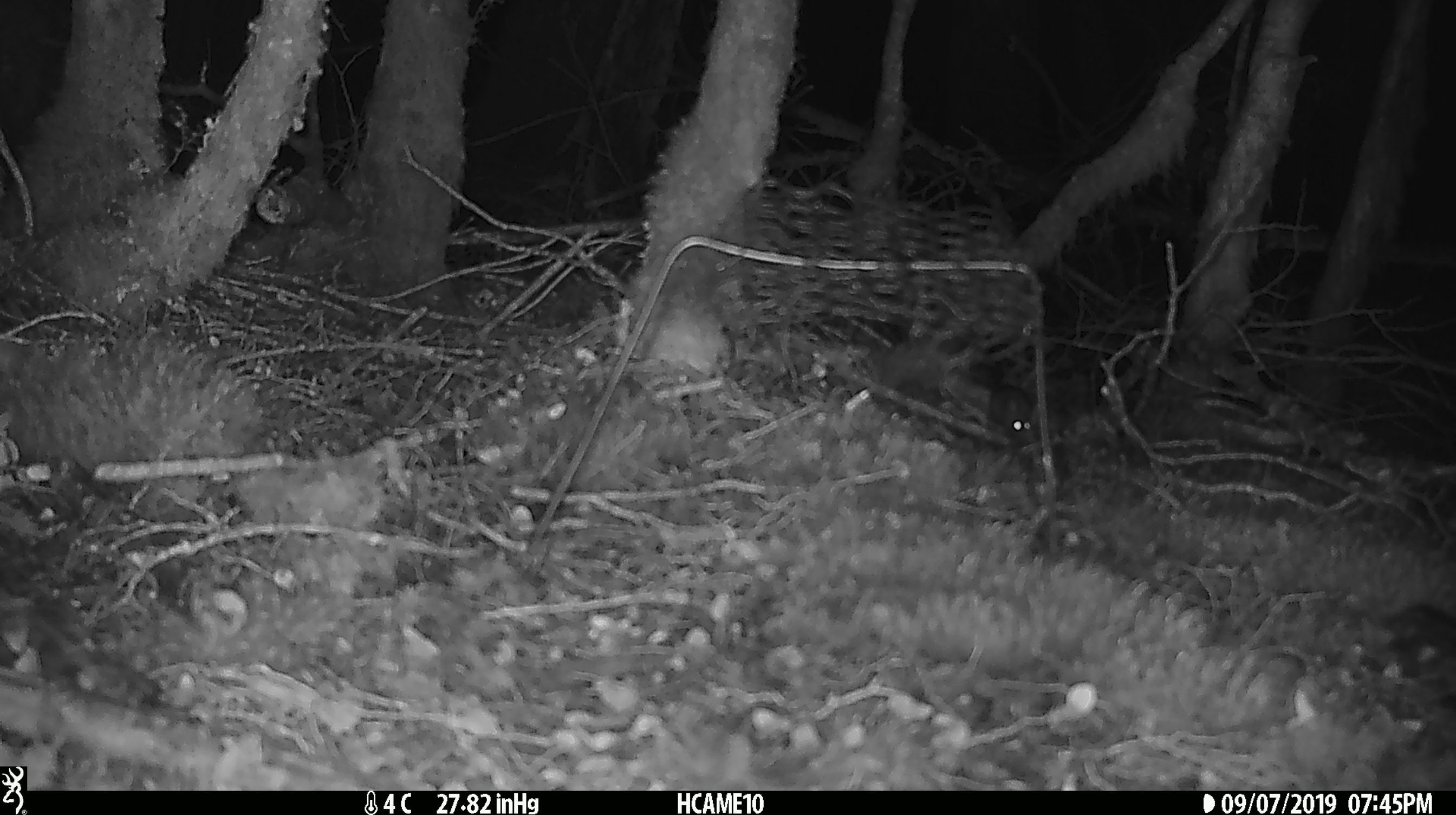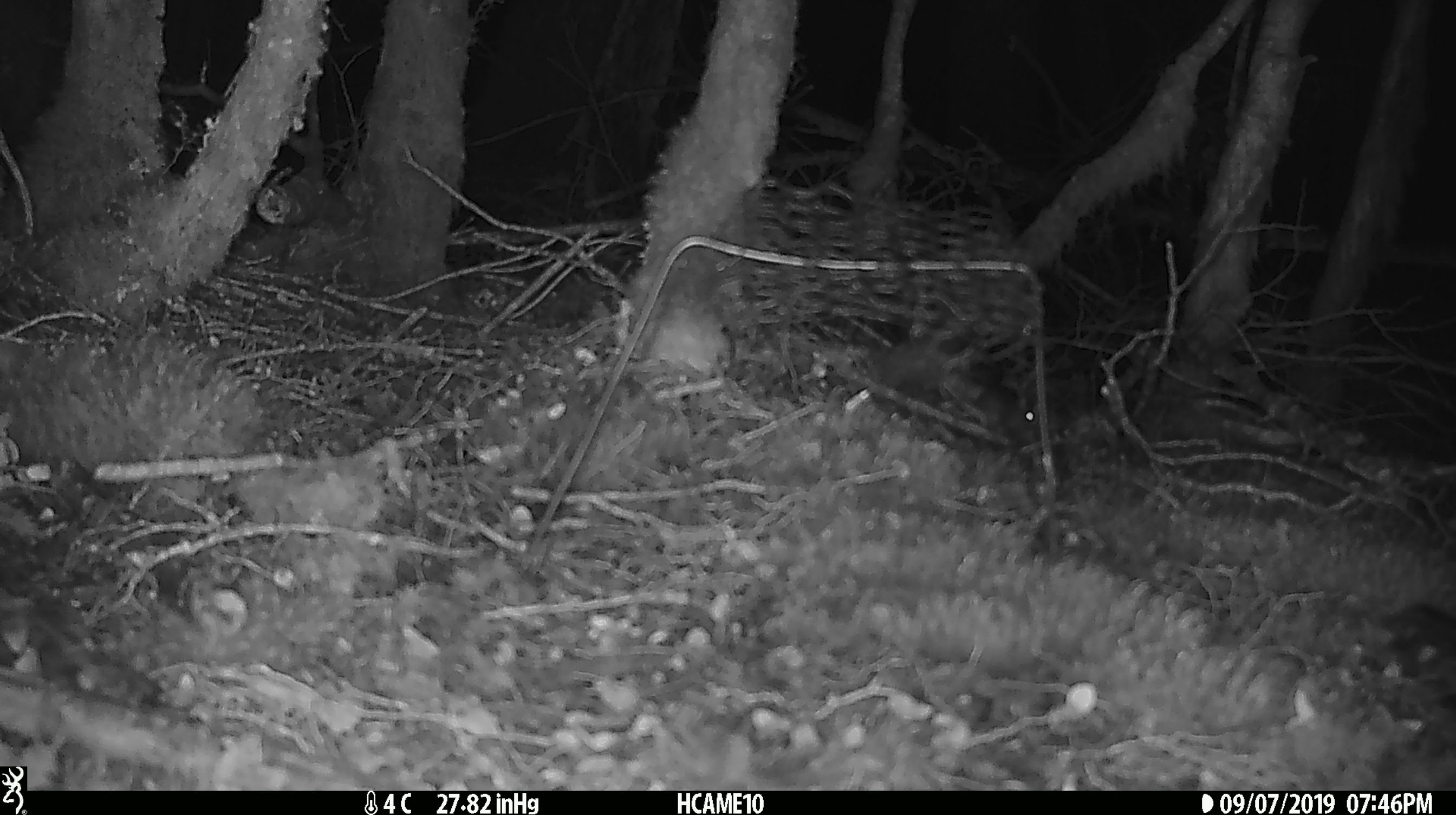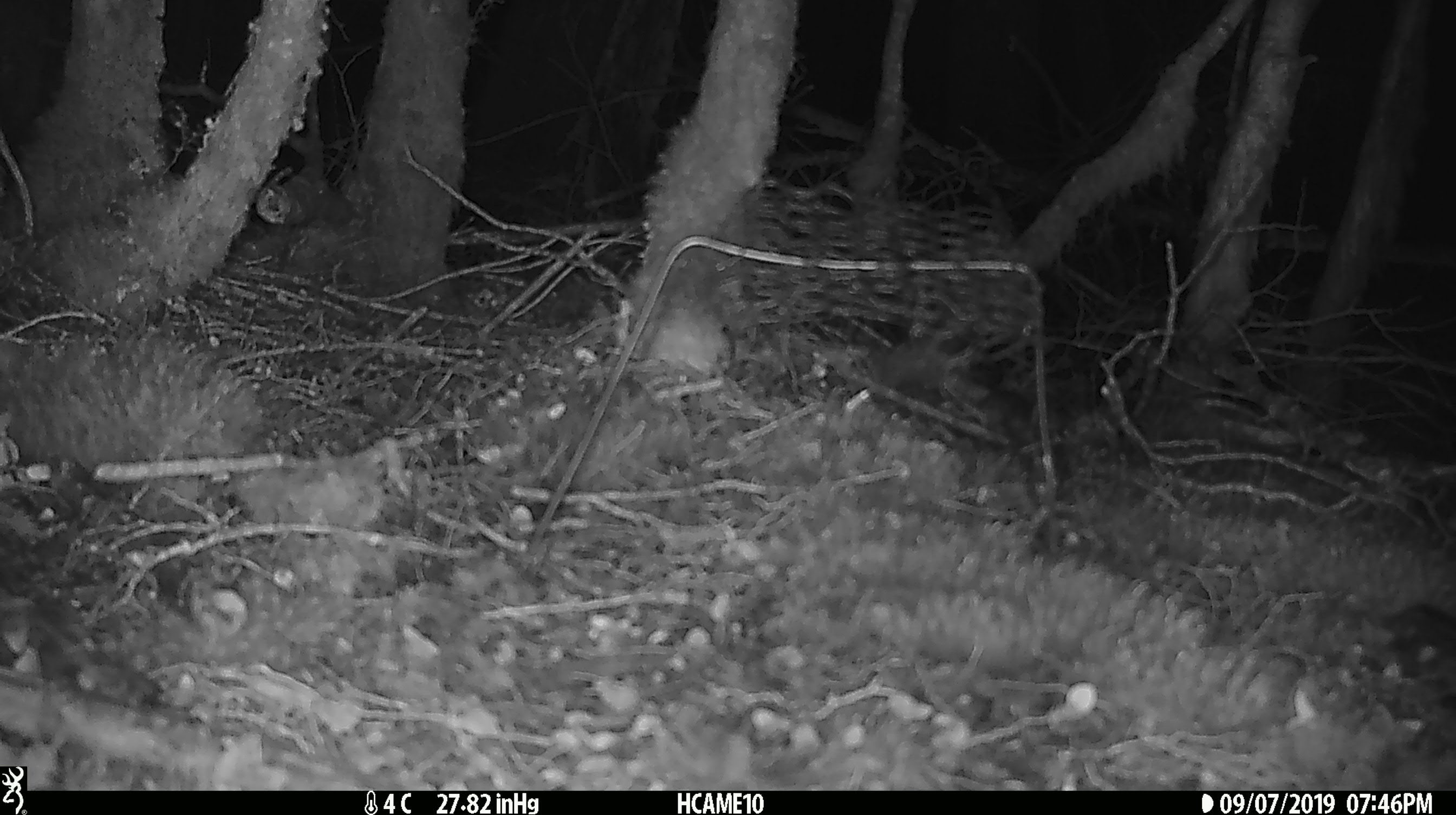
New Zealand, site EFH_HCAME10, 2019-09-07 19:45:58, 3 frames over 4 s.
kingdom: Animalia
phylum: Chordata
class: Mammalia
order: Rodentia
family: Muridae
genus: Mus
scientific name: Mus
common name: mouse